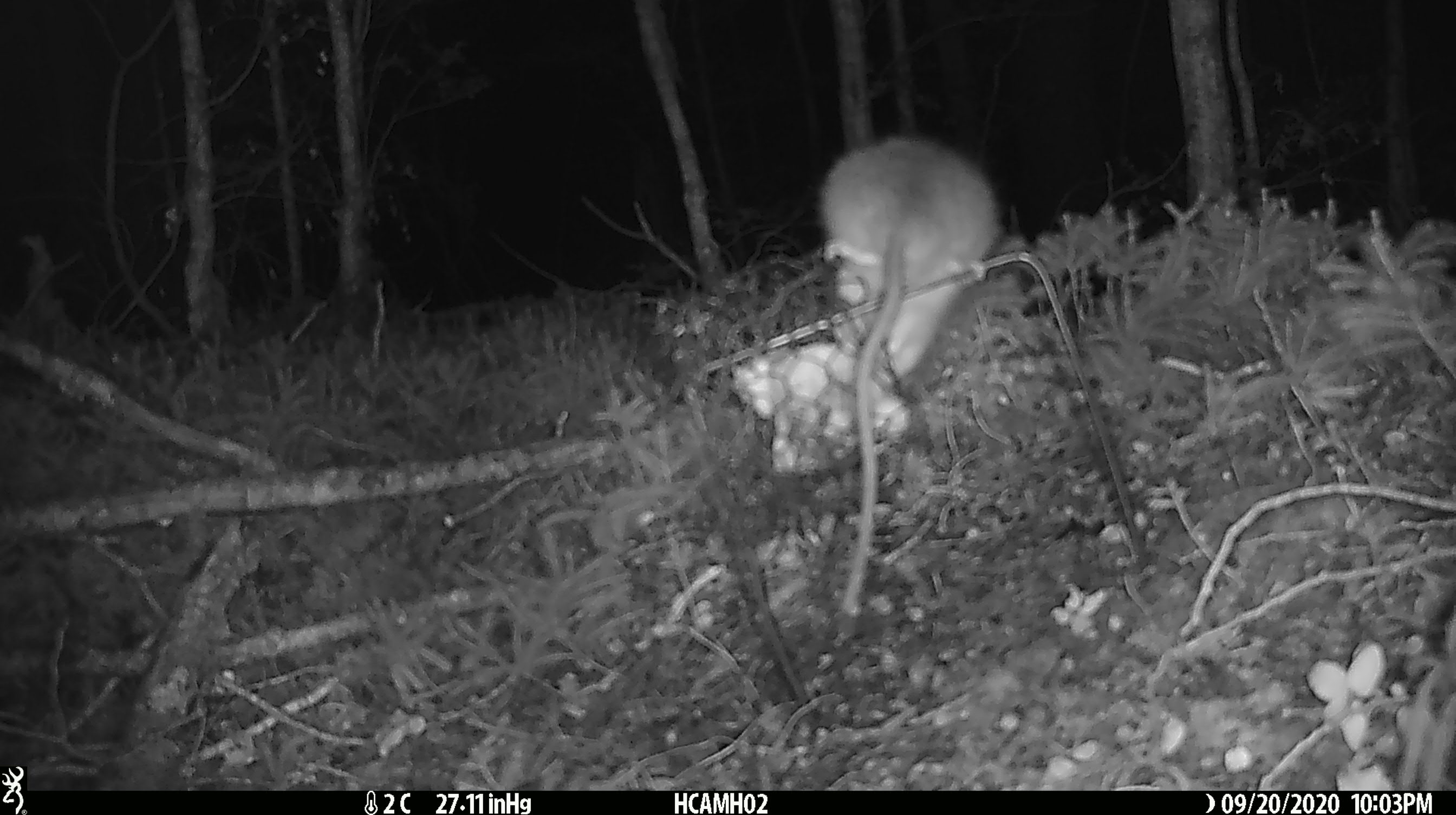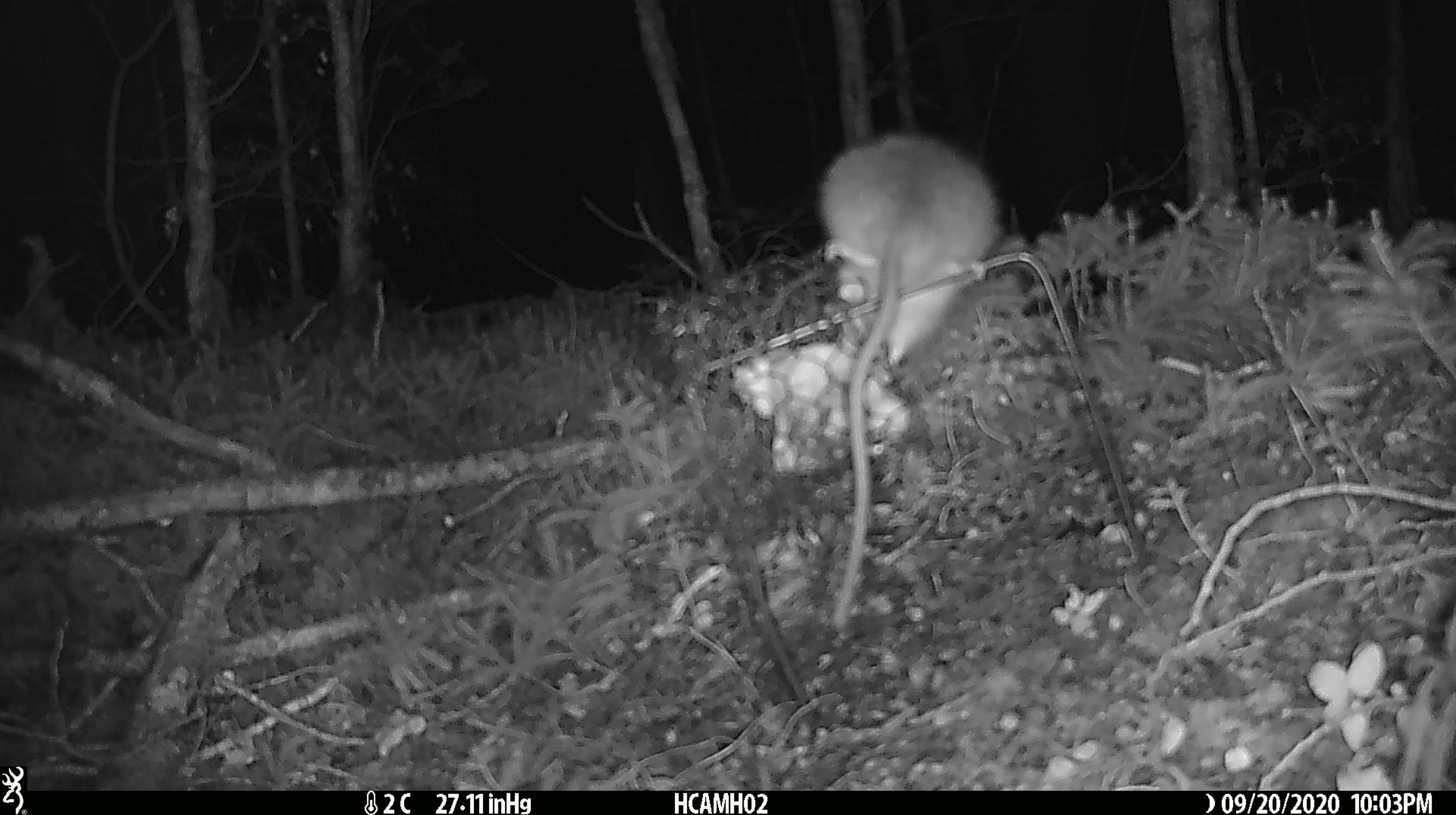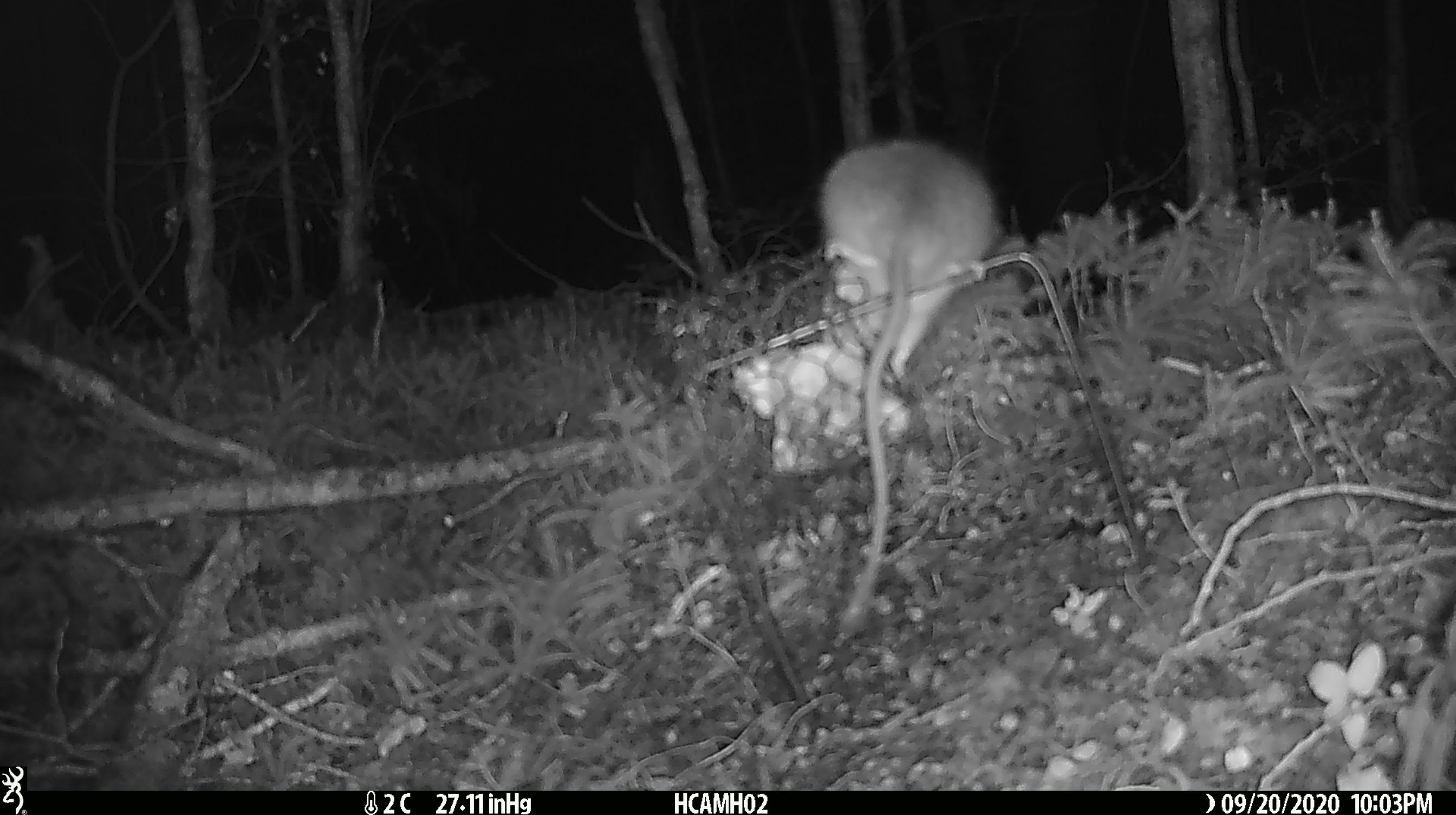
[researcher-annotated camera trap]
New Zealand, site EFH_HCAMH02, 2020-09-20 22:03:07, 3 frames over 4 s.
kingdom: Animalia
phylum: Chordata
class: Mammalia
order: Rodentia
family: Muridae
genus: Rattus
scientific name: Rattus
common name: rat